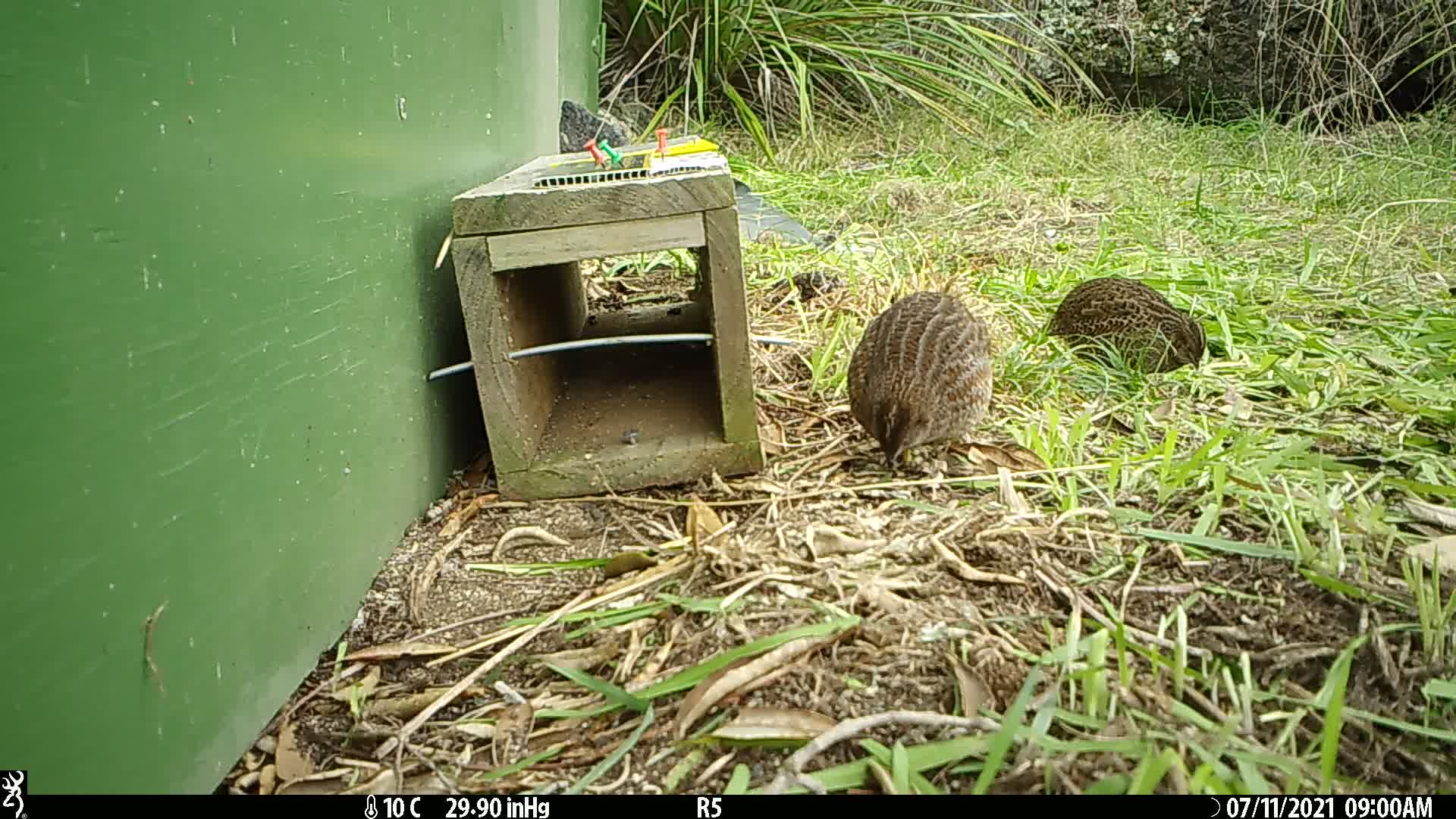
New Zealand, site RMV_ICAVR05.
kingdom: Animalia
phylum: Chordata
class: Aves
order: Galliformes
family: Phasianidae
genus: Synoicus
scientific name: Synoicus ypsilophorus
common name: brown quail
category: quail brown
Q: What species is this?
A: Quail brown (brown quail) (Synoicus ypsilophorus).